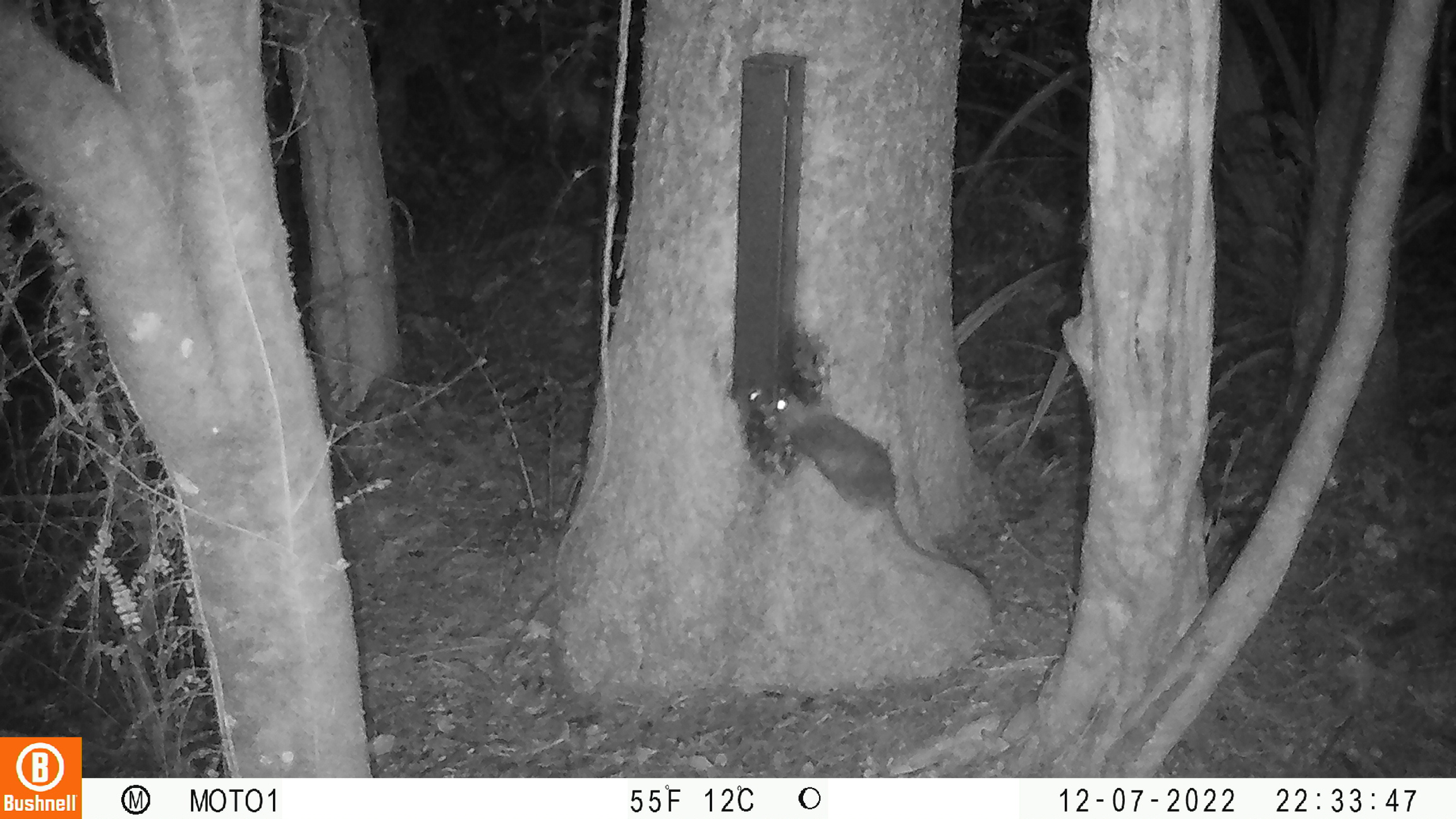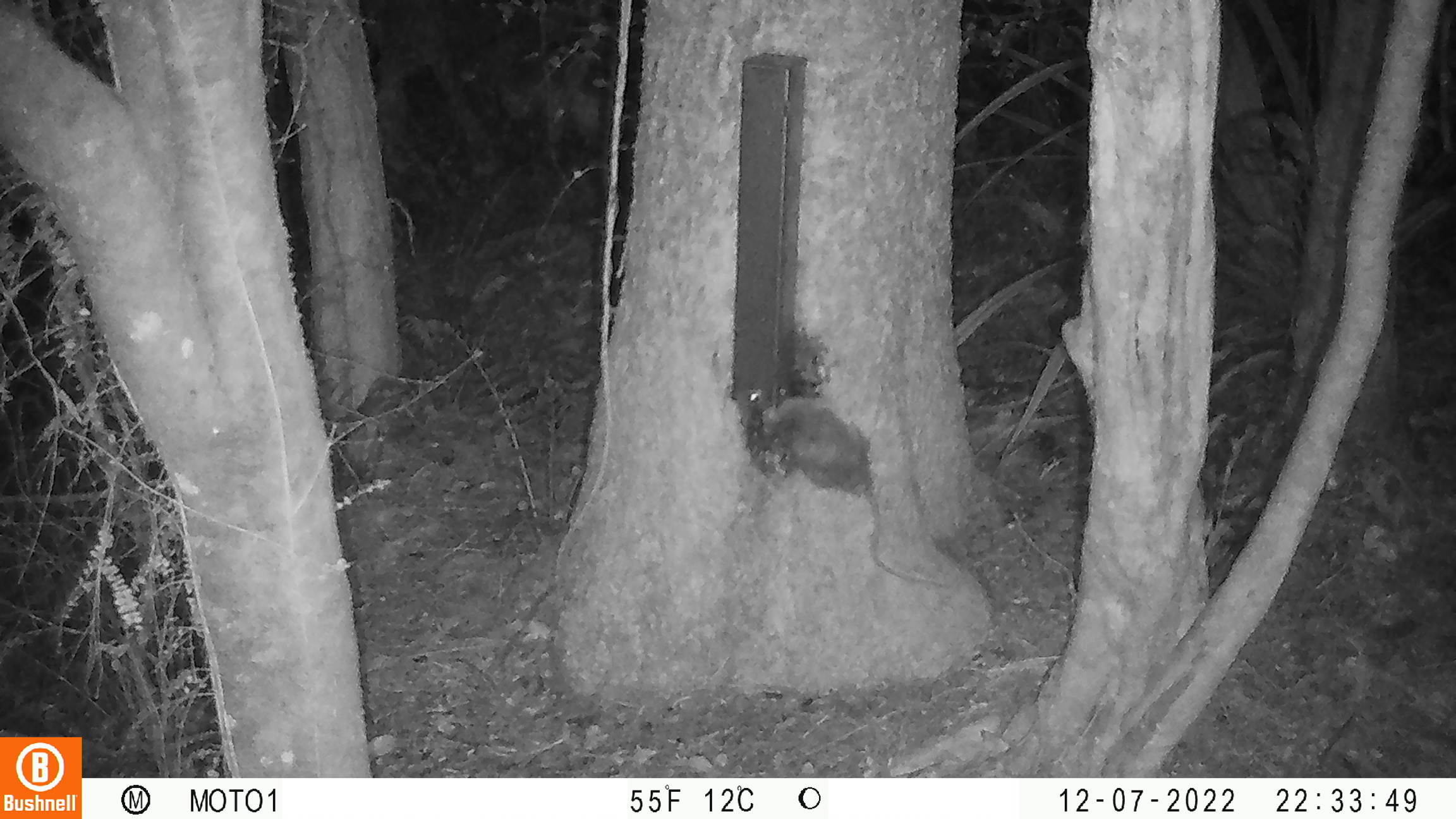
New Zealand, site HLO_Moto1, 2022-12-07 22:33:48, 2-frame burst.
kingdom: Animalia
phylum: Chordata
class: Mammalia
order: Rodentia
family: Muridae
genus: Rattus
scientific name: Rattus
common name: rat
Rat (Rattus).